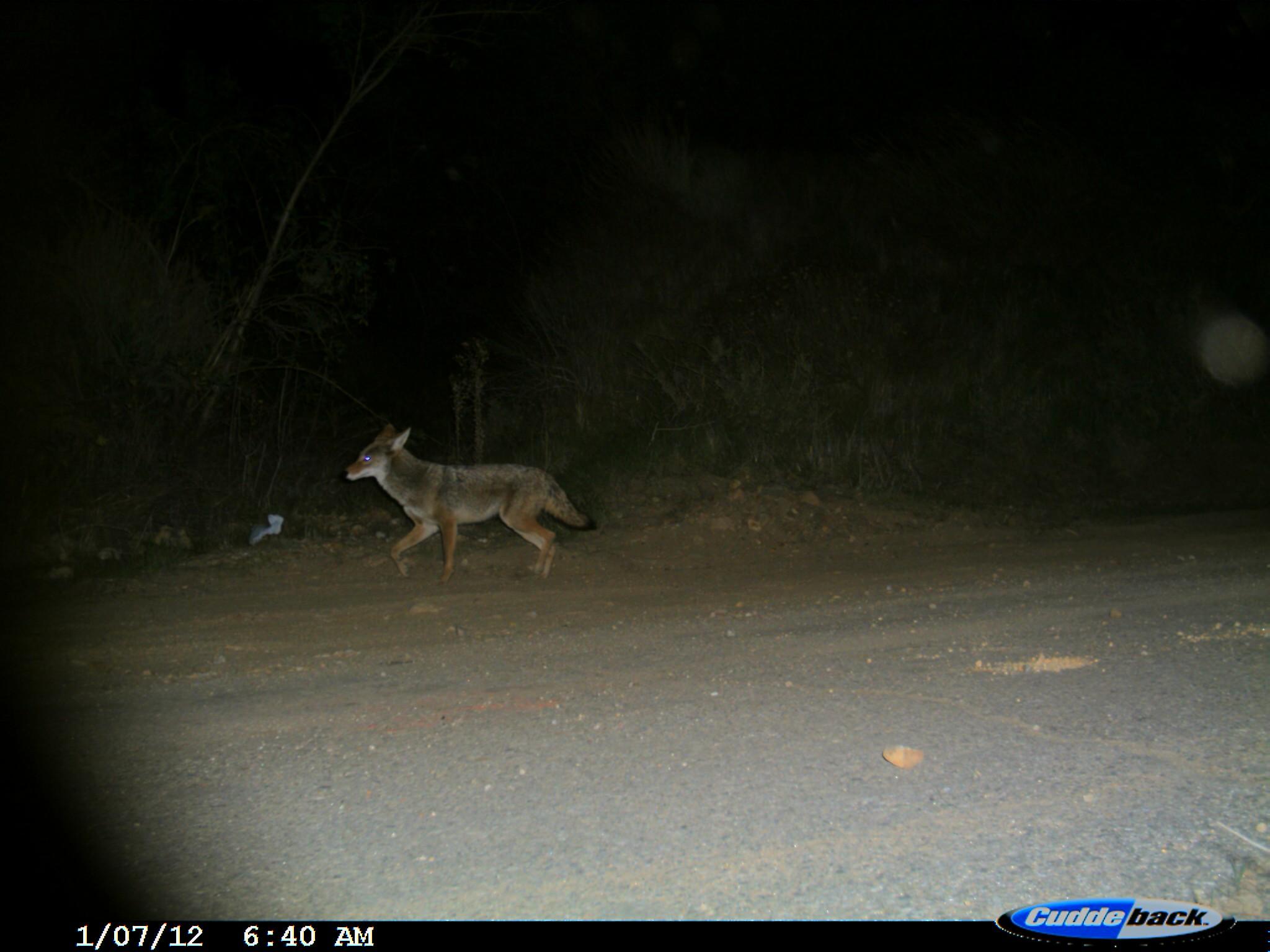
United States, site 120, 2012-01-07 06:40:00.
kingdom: Animalia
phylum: Chordata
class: Mammalia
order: Carnivora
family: Canidae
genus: Canis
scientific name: Canis latrans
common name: coyote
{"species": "coyote (Canis latrans)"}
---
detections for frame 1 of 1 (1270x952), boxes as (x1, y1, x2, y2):
coyote: (343, 416, 598, 589)